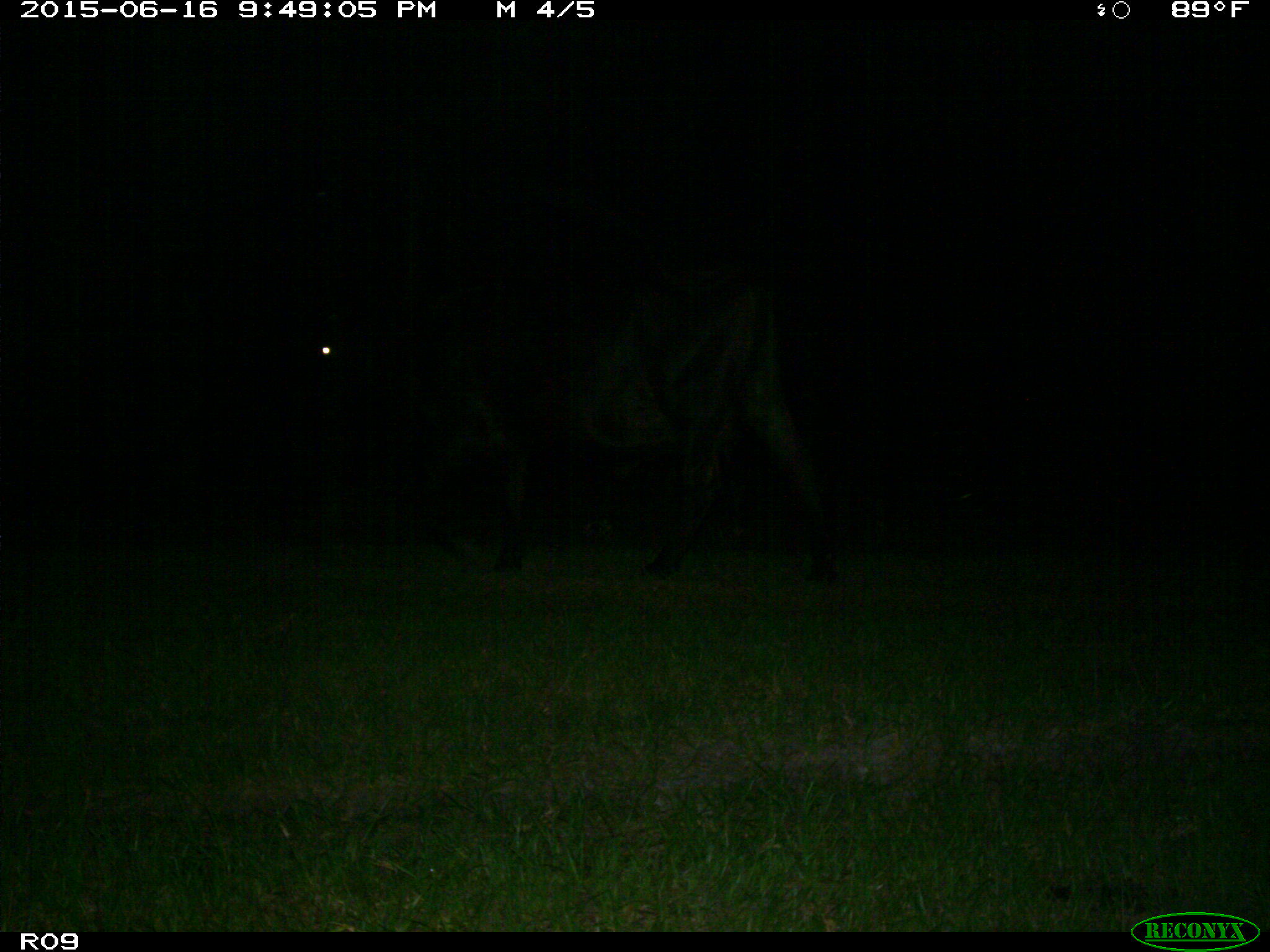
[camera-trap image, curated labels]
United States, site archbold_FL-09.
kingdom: Animalia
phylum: Chordata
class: Mammalia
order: Artiodactyla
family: Bovidae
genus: Bos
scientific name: Bos taurus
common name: domestic cow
Bos taurus (domestic cow).